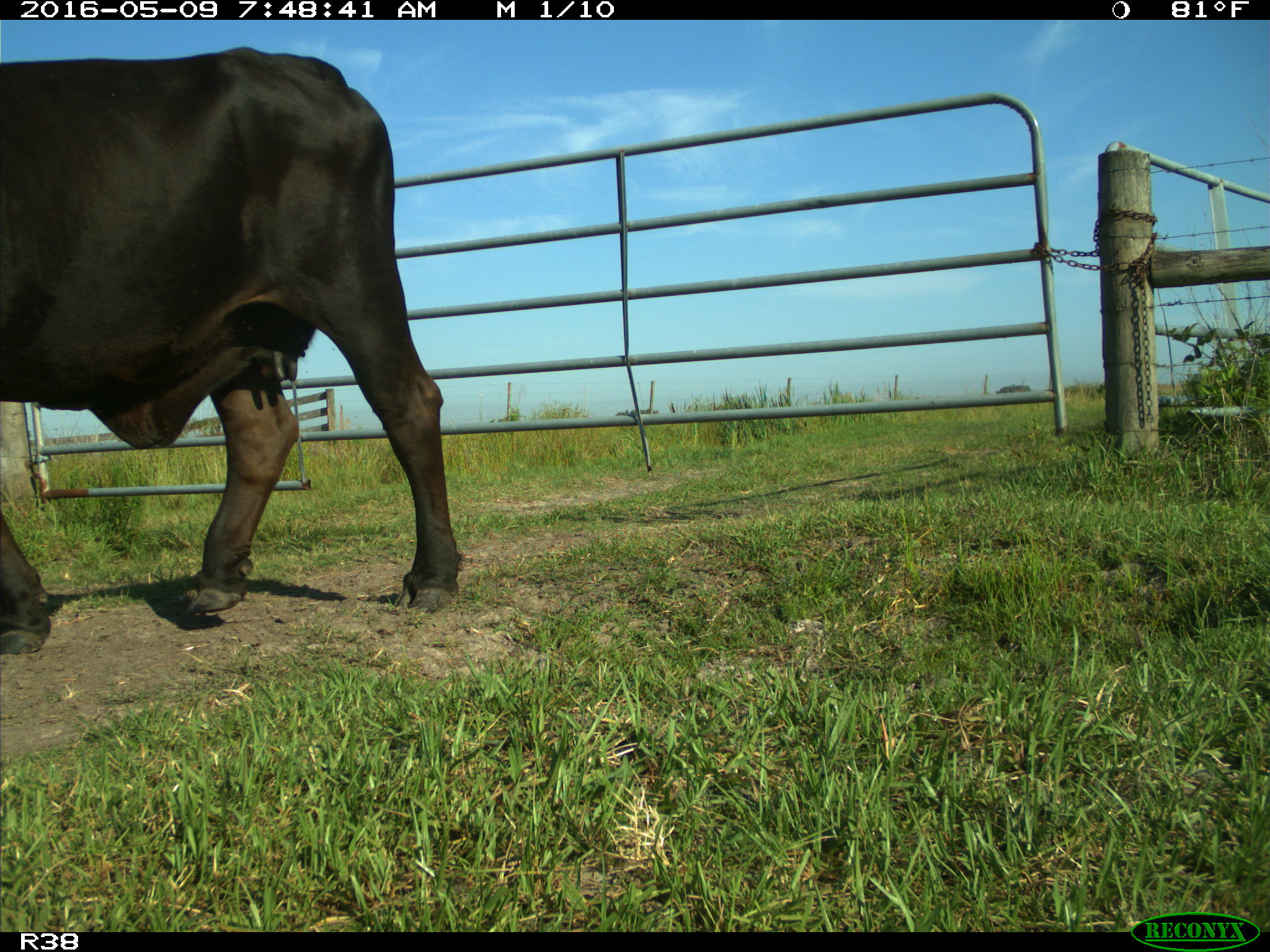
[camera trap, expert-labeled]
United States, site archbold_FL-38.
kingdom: Animalia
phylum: Chordata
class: Mammalia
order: Artiodactyla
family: Bovidae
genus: Bos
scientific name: Bos taurus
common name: domestic cow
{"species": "Bos taurus (domestic cow)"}